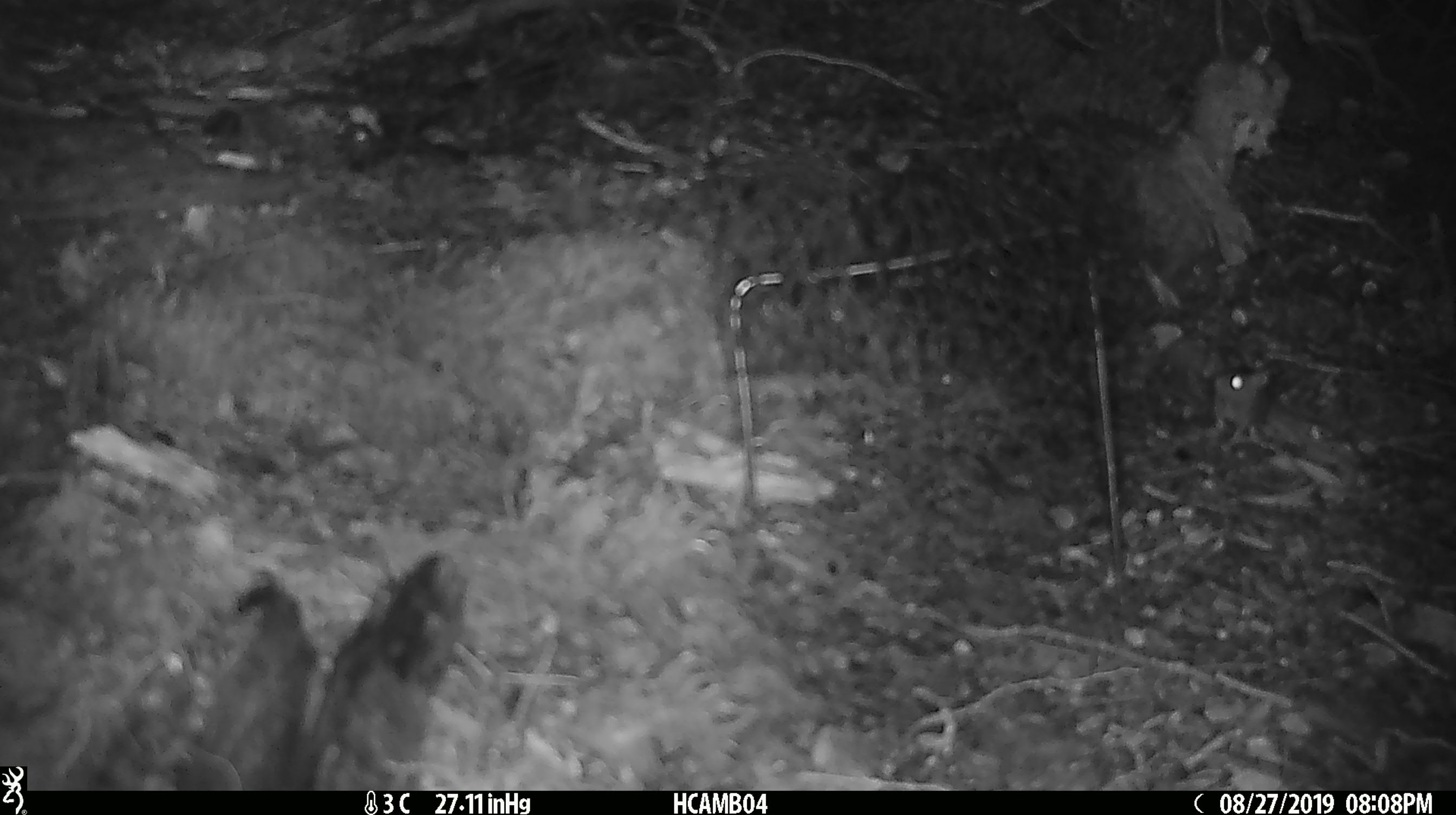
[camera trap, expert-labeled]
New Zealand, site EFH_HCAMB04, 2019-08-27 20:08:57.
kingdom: Animalia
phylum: Chordata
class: Mammalia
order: Rodentia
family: Muridae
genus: Mus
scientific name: Mus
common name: mouse